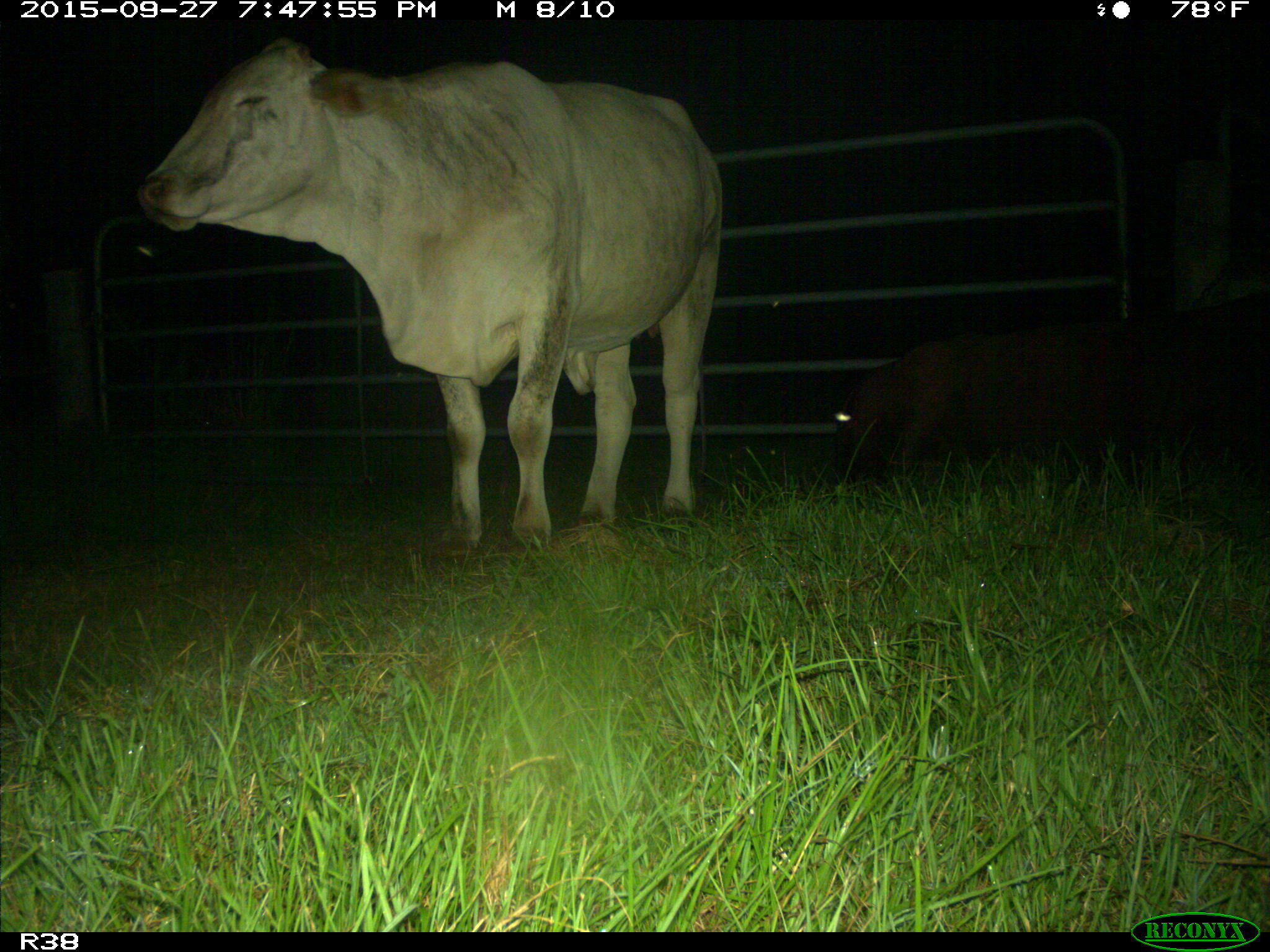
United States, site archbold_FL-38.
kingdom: Animalia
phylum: Chordata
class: Mammalia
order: Artiodactyla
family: Suidae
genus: Sus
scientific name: Sus scrofa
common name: wild boar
Sus scrofa (wild boar).